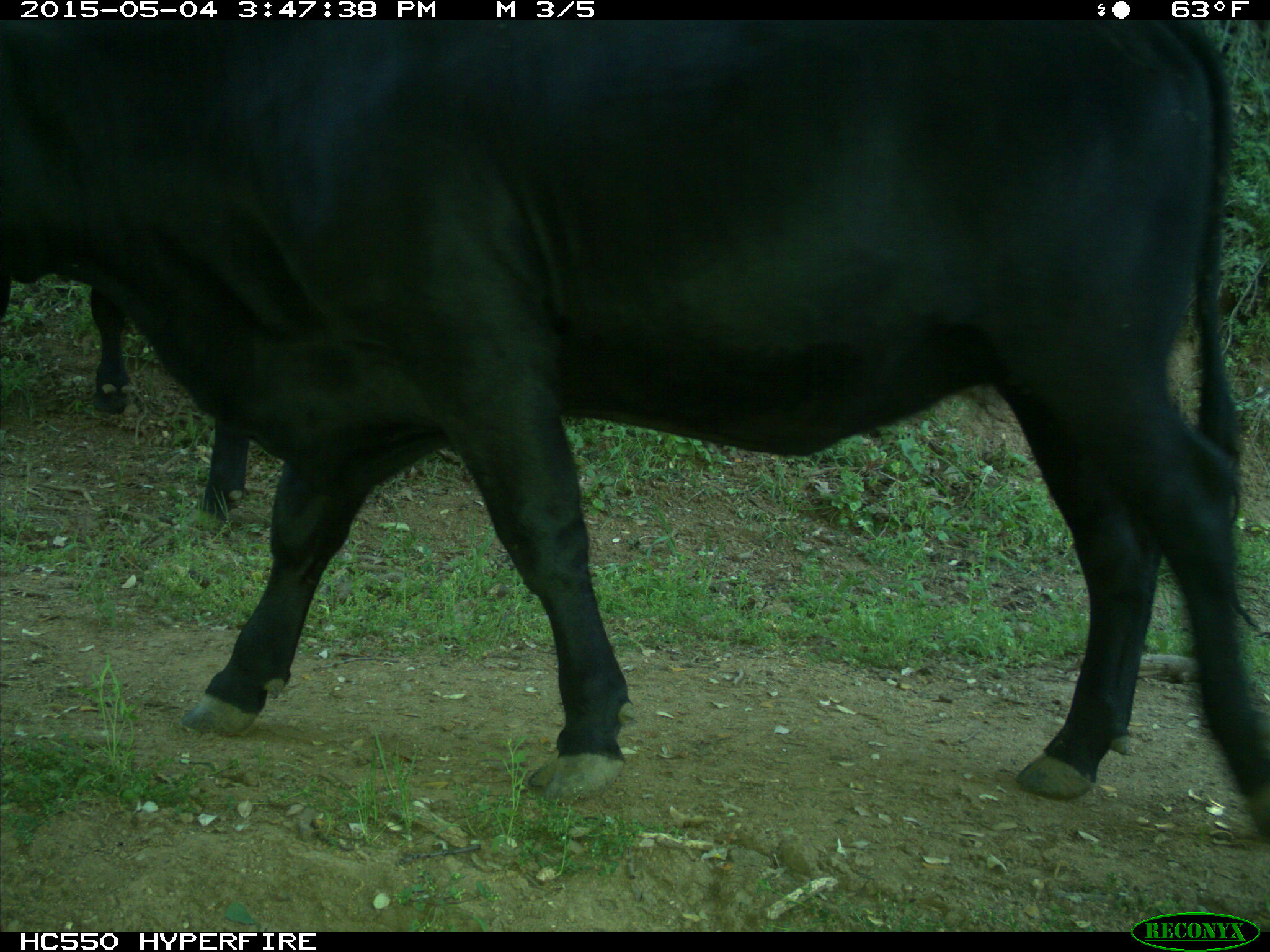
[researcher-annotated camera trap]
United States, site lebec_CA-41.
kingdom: Animalia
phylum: Chordata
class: Mammalia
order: Artiodactyla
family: Bovidae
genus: Bos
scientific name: Bos taurus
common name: domestic cow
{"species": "Bos taurus (domestic cow)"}